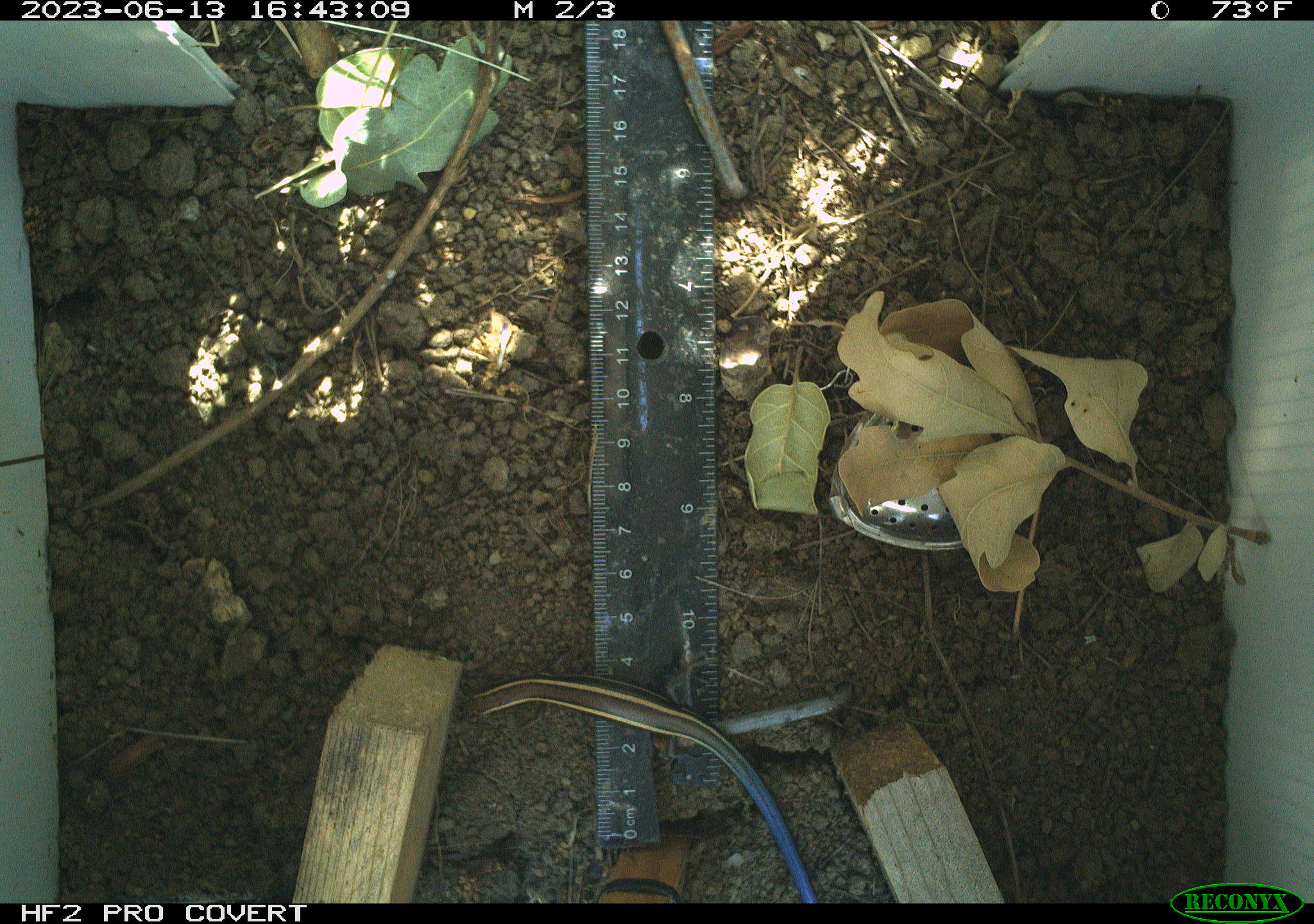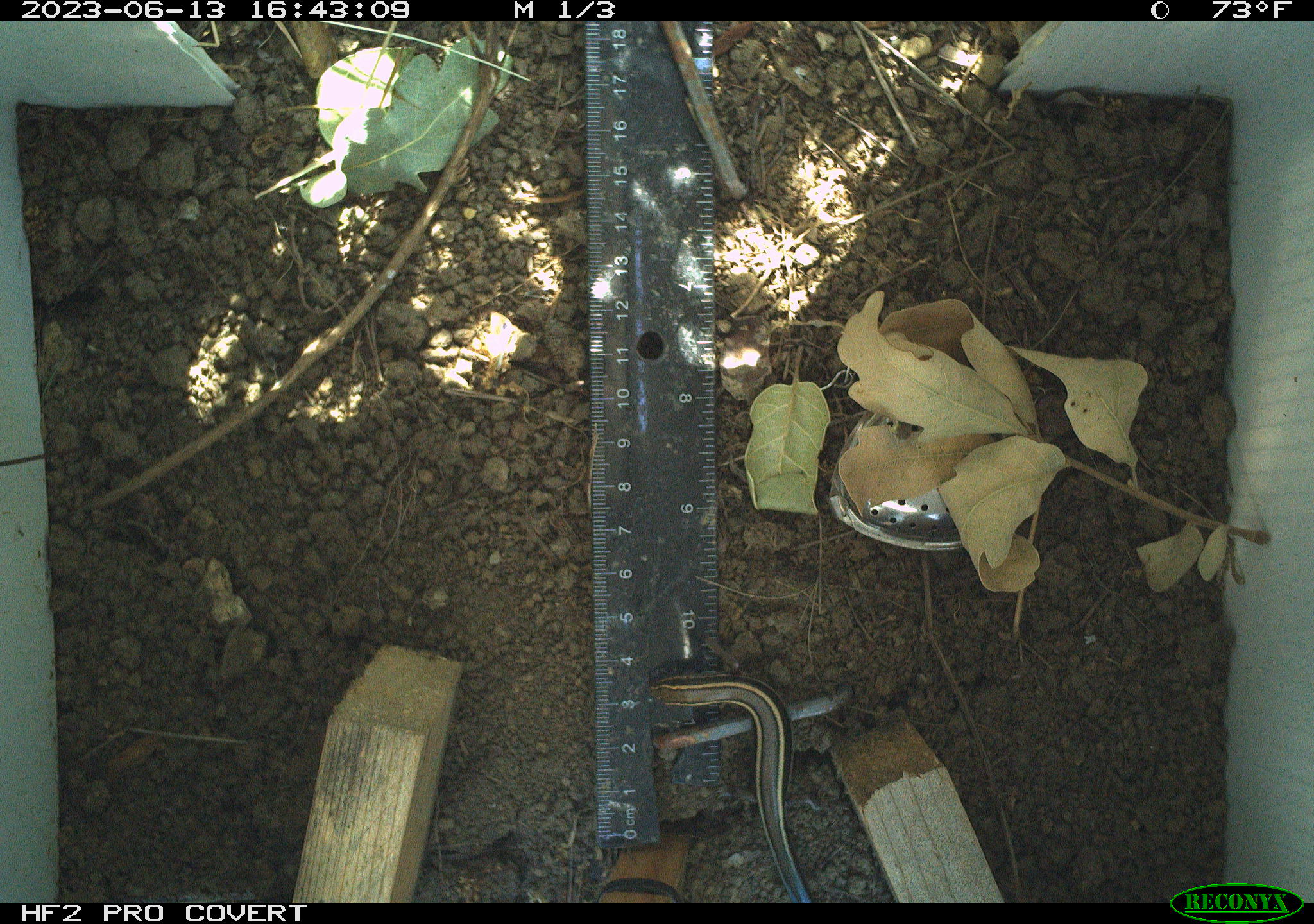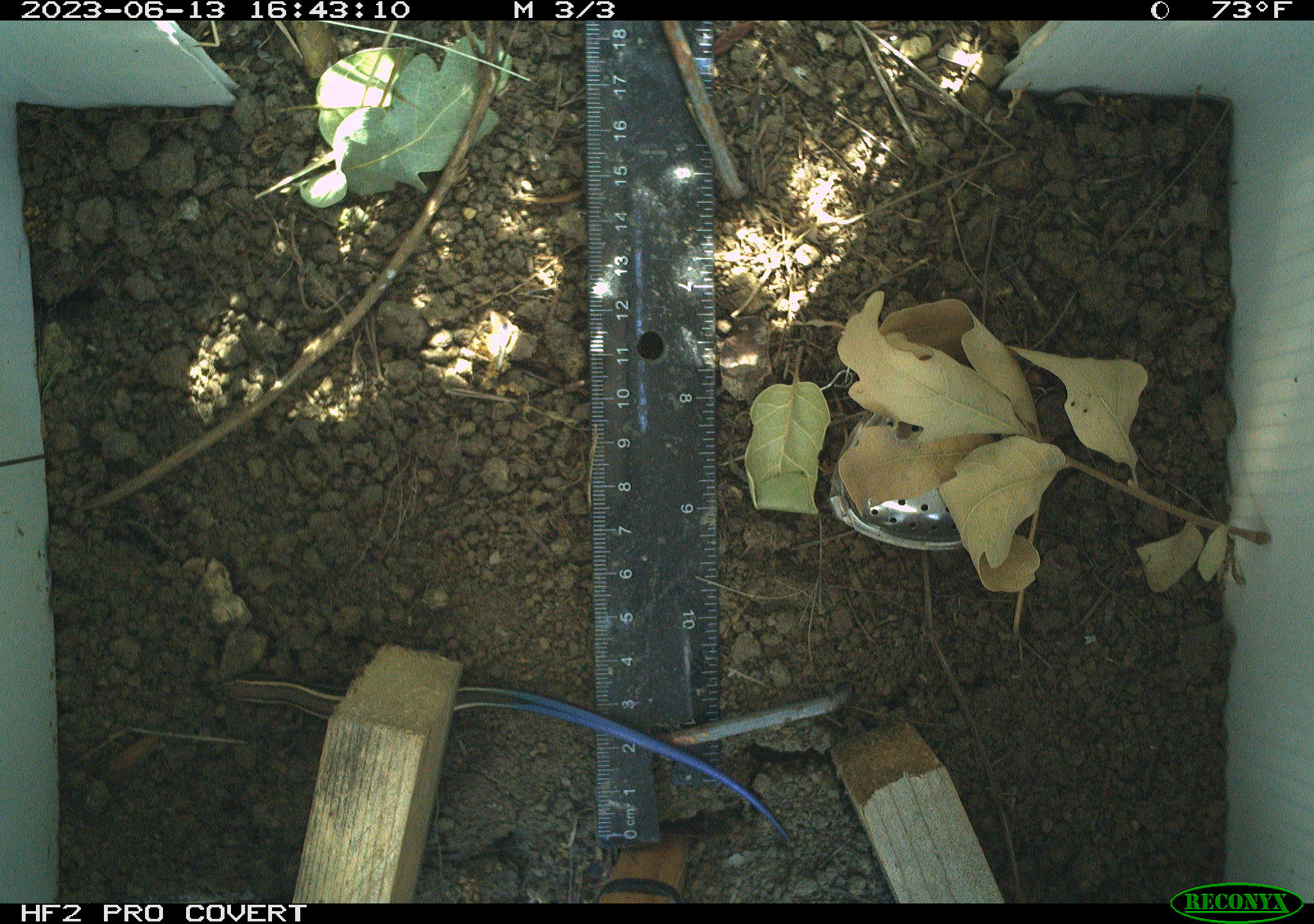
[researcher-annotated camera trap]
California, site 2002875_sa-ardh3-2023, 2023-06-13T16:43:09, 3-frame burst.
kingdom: Animalia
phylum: Chordata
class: Reptilia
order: Squamata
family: Scincidae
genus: Plestiodon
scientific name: Plestiodon skiltonianus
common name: western skink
Western skink (Plestiodon skiltonianus).